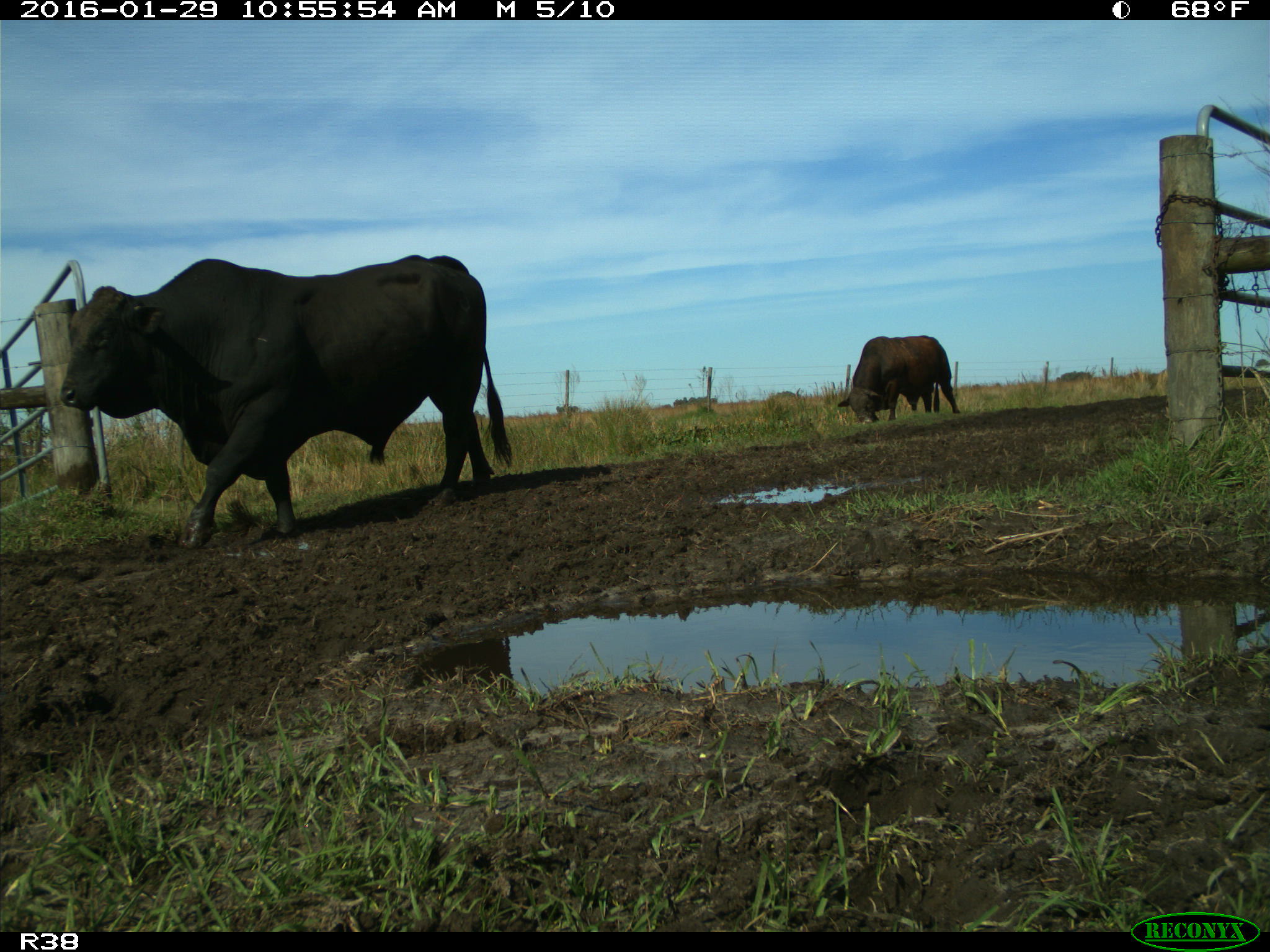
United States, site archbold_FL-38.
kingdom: Animalia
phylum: Chordata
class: Mammalia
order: Artiodactyla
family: Bovidae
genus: Bos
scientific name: Bos taurus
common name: domestic cow